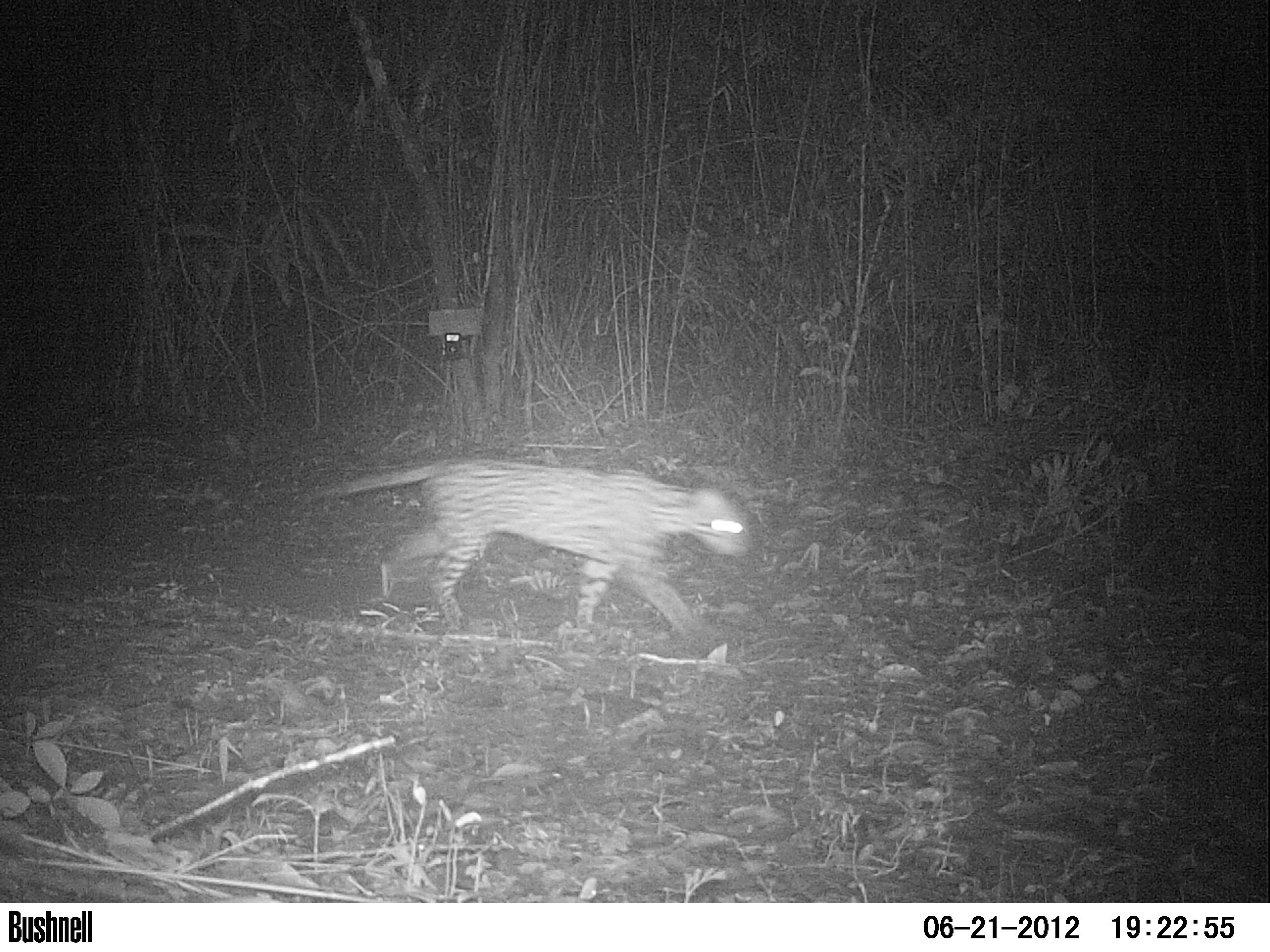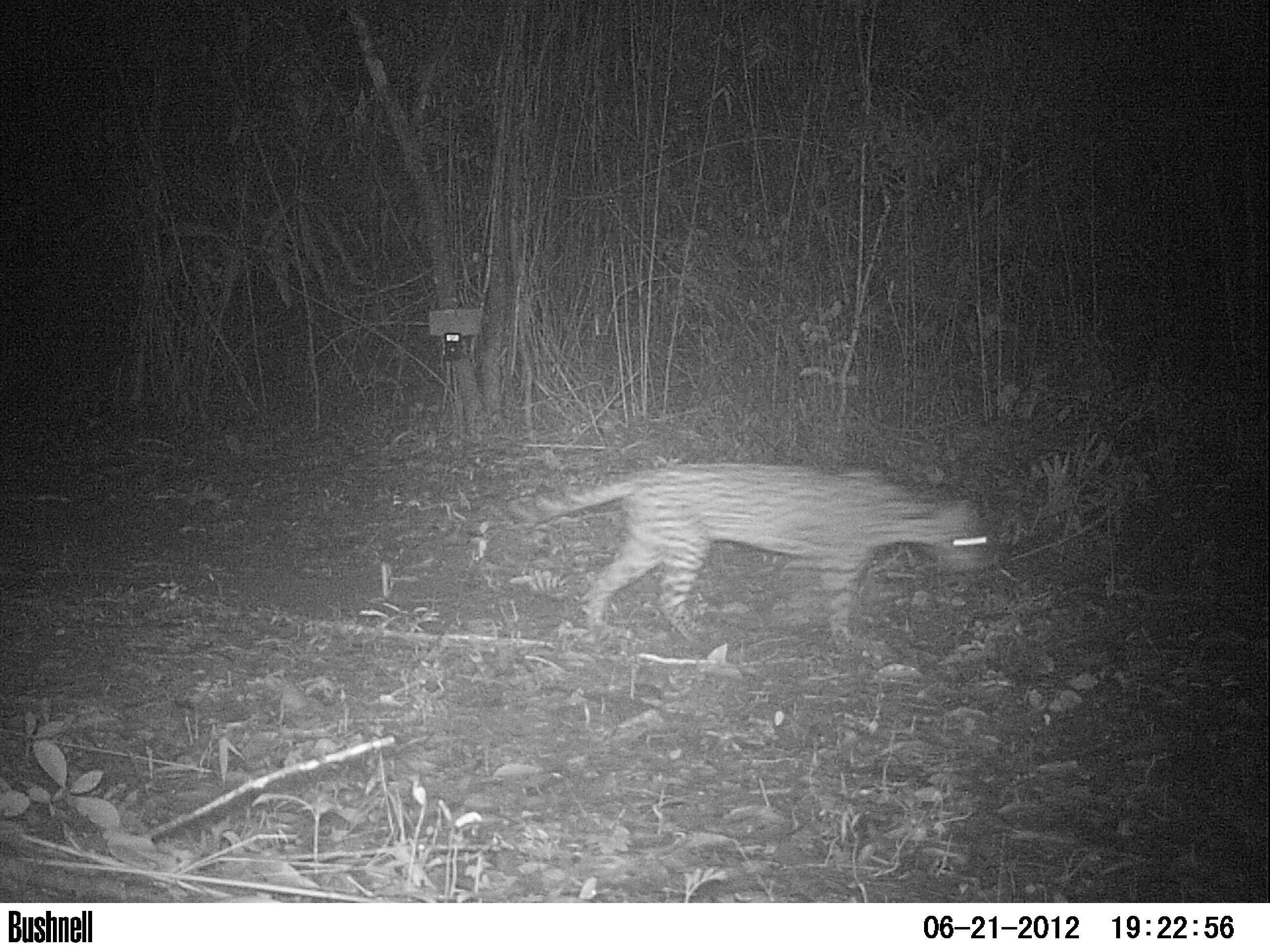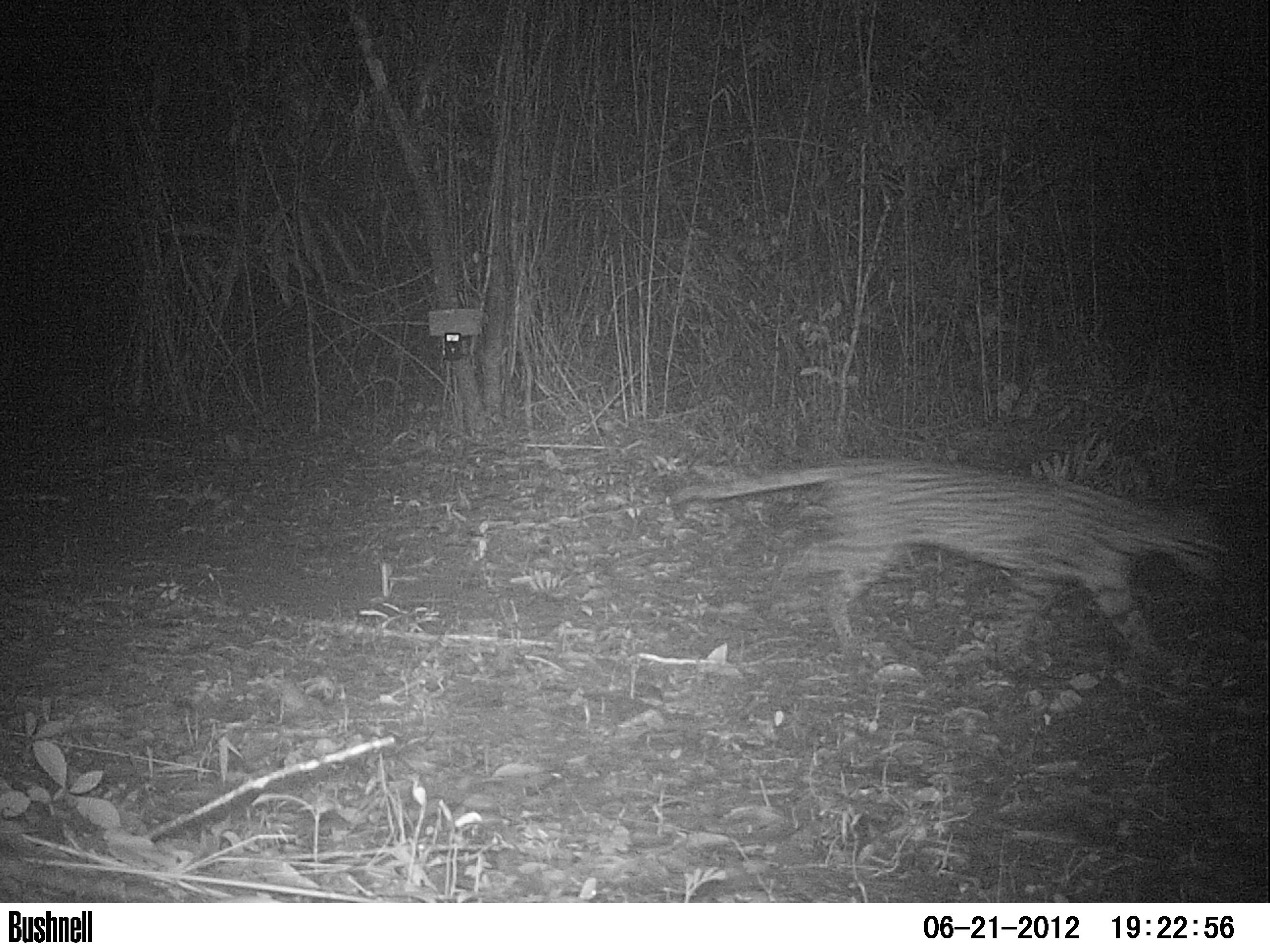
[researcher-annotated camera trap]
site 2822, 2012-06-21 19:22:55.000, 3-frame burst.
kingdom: Animalia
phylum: Chordata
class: Mammalia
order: Carnivora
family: Felidae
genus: Leopardus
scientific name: Leopardus pardalis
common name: ocelot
Leopardus pardalis (ocelot), count 1, age adult.